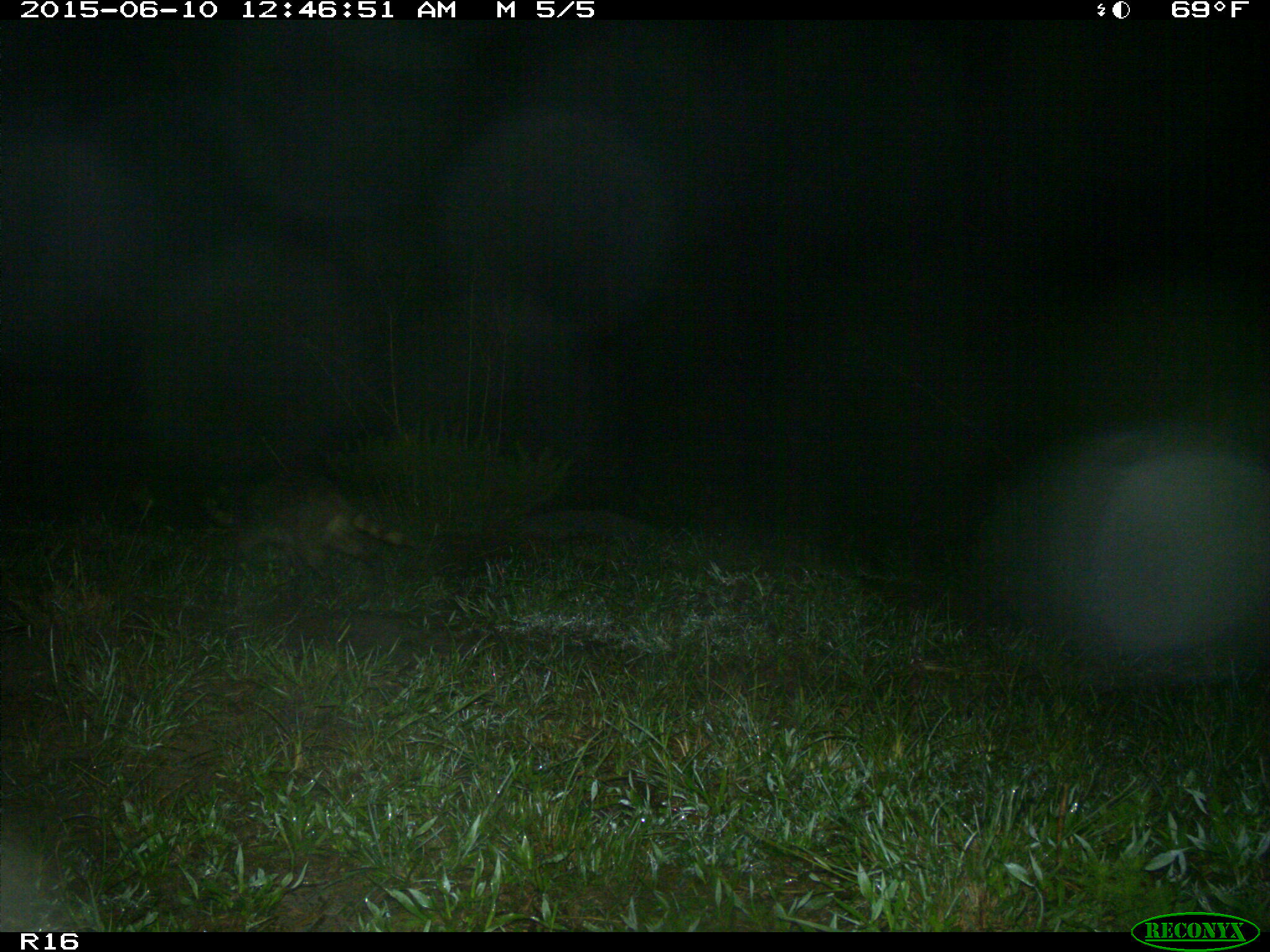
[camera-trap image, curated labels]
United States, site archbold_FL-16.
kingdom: Animalia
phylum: Chordata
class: Mammalia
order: Carnivora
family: Procyonidae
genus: Procyon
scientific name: Procyon lotor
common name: common raccoon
Procyon lotor (common raccoon).